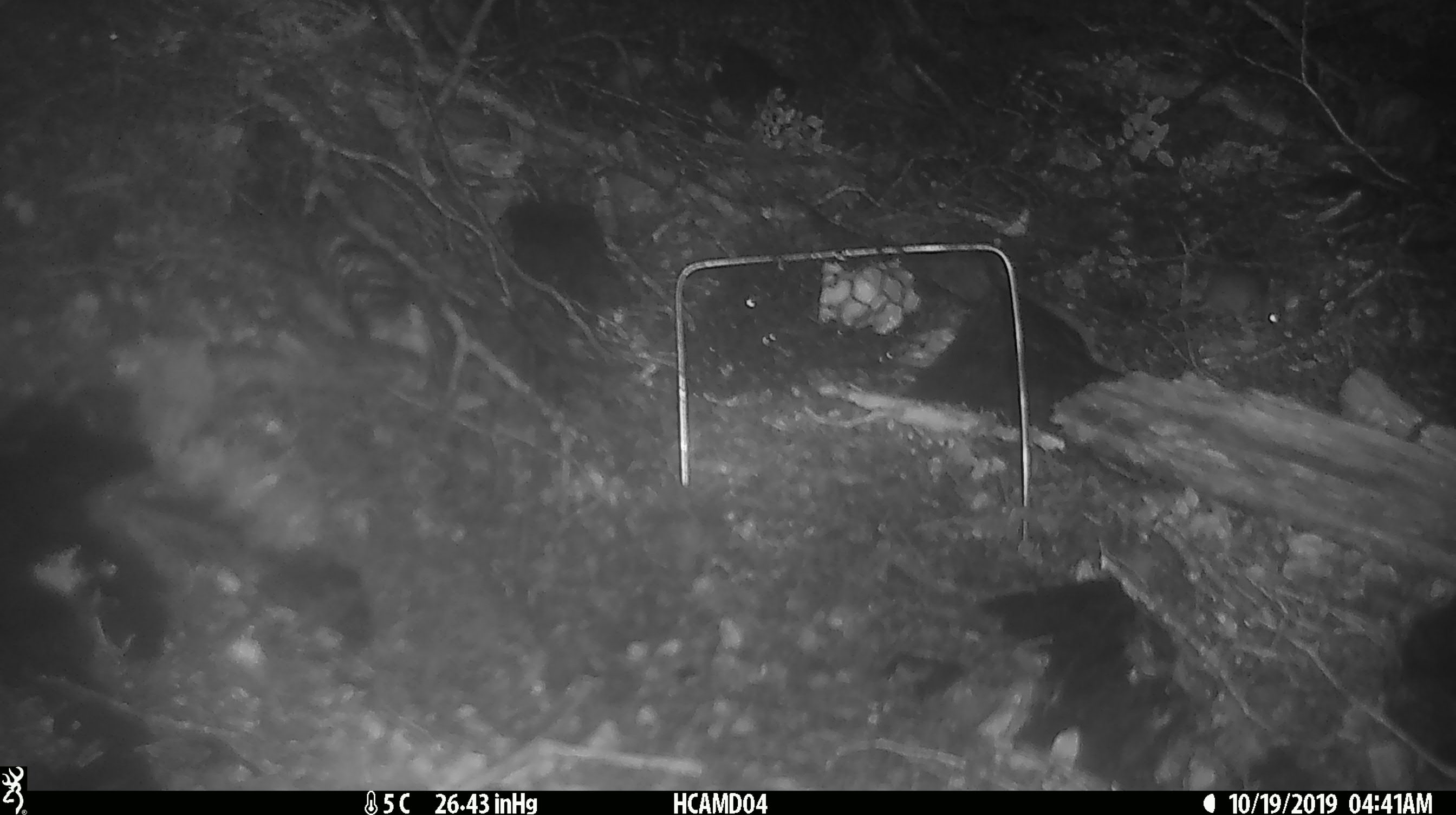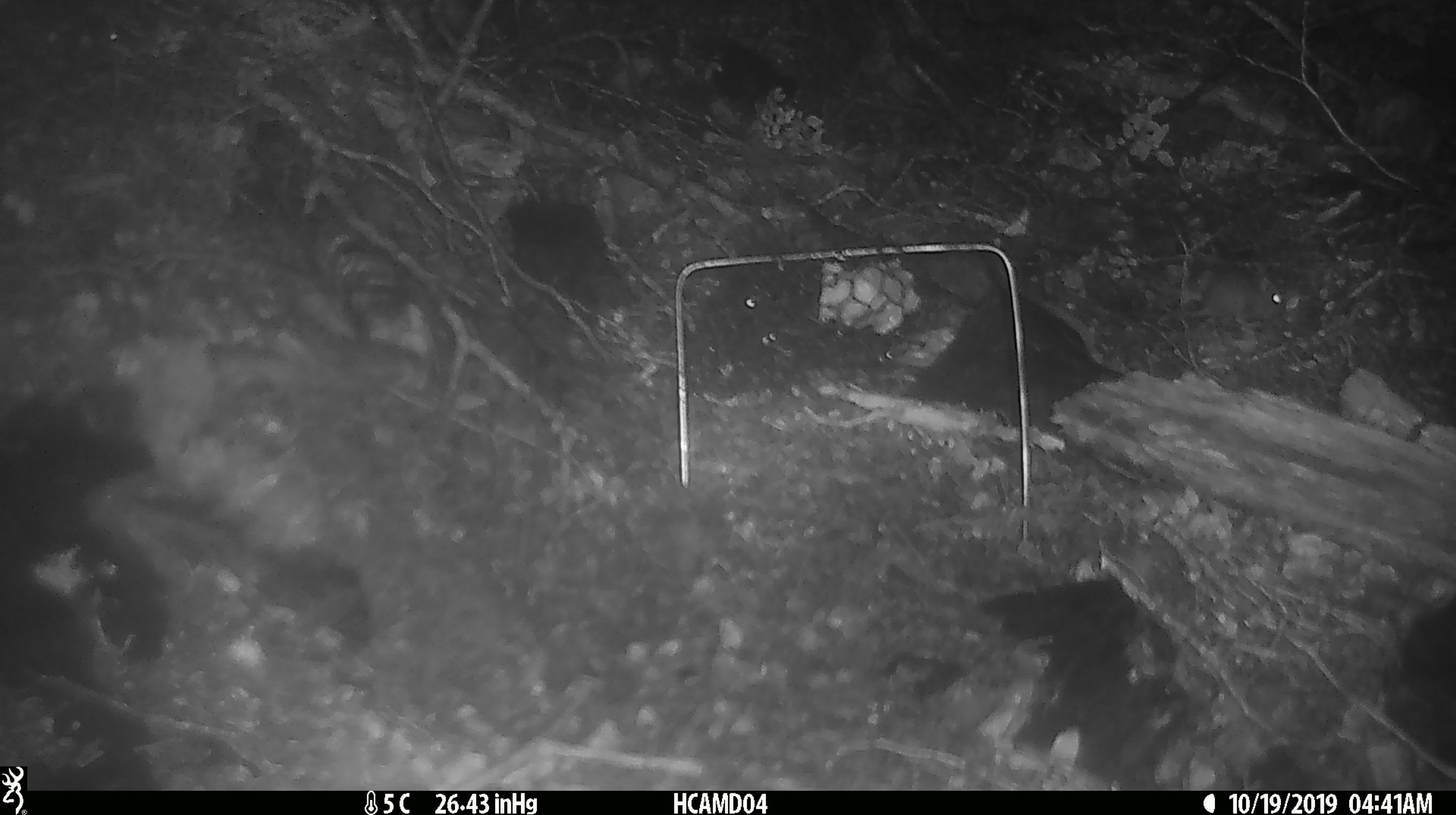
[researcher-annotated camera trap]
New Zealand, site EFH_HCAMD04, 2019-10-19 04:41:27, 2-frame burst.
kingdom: Animalia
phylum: Chordata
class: Mammalia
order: Rodentia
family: Muridae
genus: Mus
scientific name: Mus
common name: mouse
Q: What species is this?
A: Mouse (Mus).